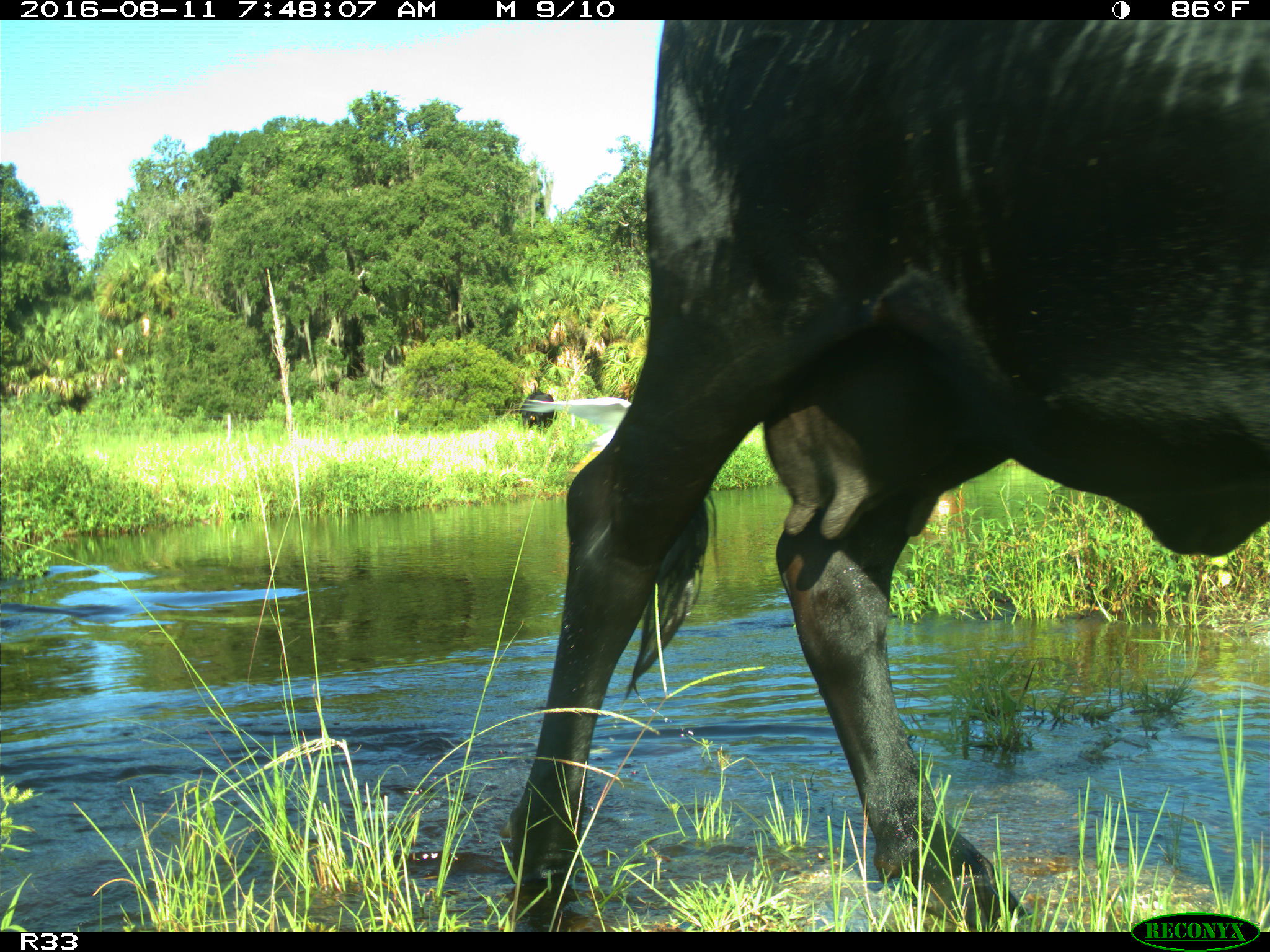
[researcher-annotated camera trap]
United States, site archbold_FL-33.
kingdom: Animalia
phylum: Chordata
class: Mammalia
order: Artiodactyla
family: Bovidae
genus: Bos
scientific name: Bos taurus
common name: domestic cow